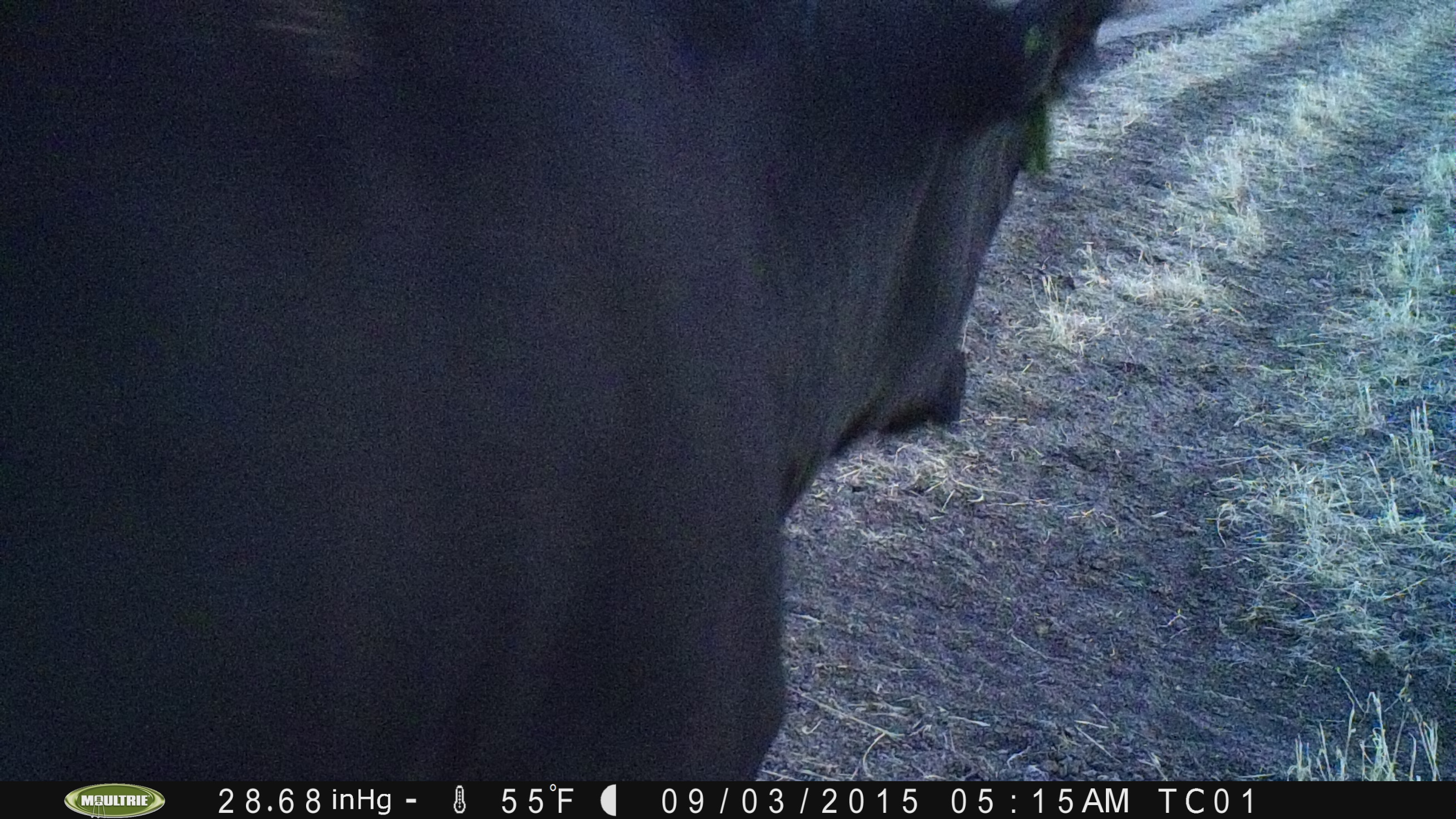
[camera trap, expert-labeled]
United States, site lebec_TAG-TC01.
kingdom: Animalia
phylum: Chordata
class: Mammalia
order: Artiodactyla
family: Bovidae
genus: Bos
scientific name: Bos taurus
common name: domestic cow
Bos taurus (domestic cow).